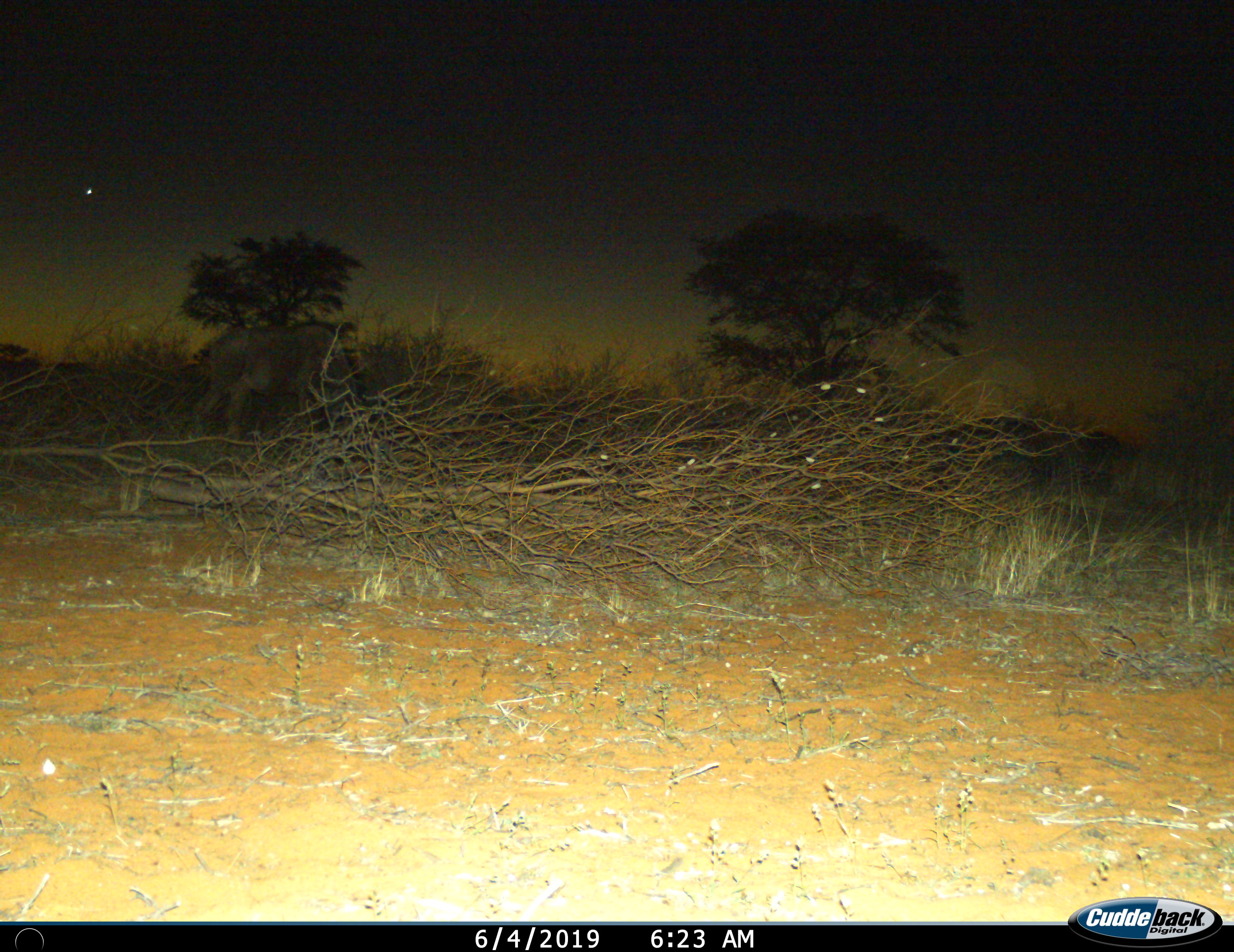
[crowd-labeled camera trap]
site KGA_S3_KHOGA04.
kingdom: Animalia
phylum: Chordata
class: Mammalia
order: Artiodactyla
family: Bovidae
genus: Connochaetes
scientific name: Connochaetes taurinus taurinus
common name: blue wildebeest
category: wildebeestblue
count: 1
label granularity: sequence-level